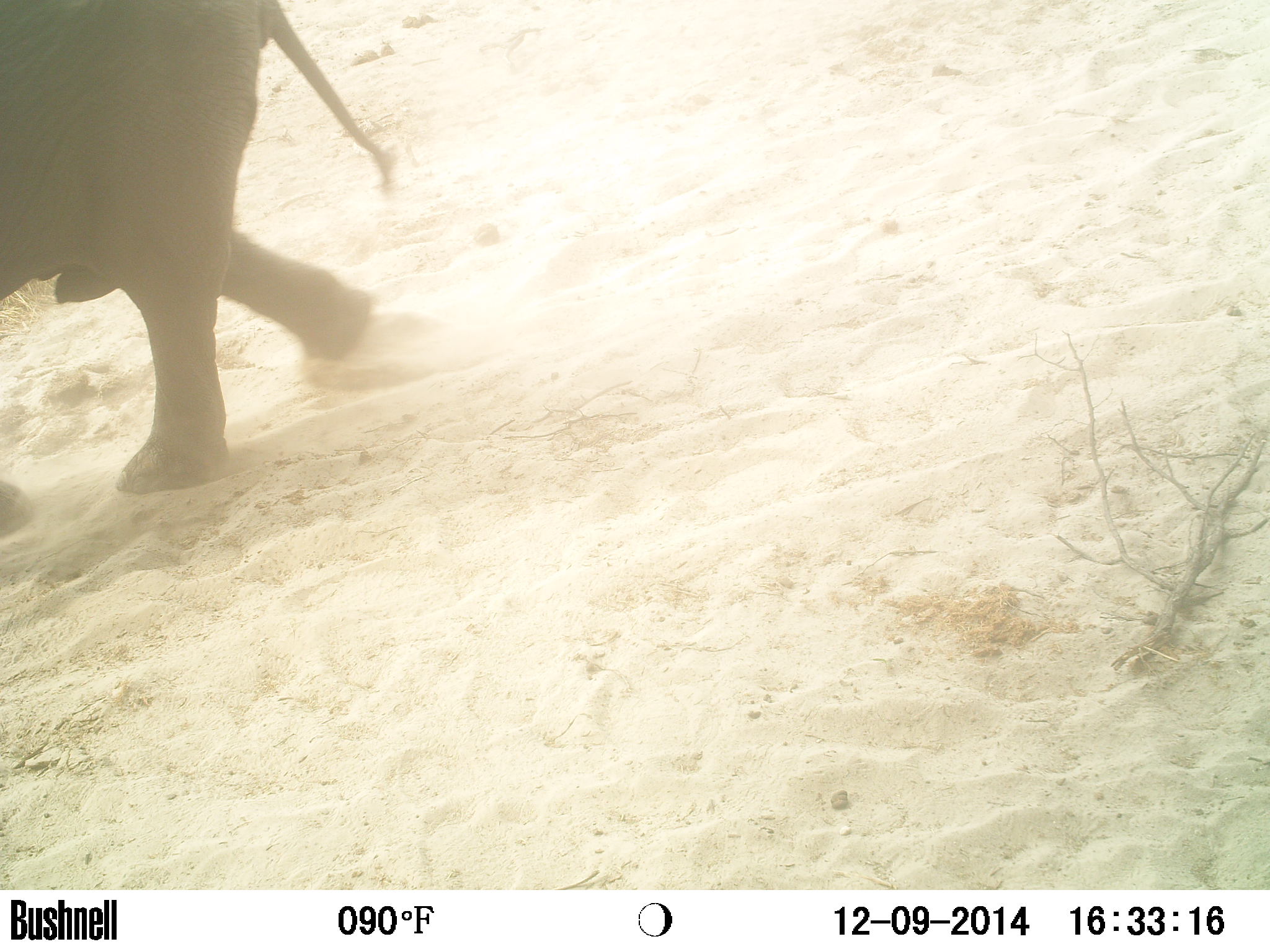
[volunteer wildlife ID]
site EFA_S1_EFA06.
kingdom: Animalia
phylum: Chordata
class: Mammalia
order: Proboscidea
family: Elephantidae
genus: Loxodonta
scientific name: Loxodonta africana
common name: african bush elephant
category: elephant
Elephant (african bush elephant) (Loxodonta africana), count 1. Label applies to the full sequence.